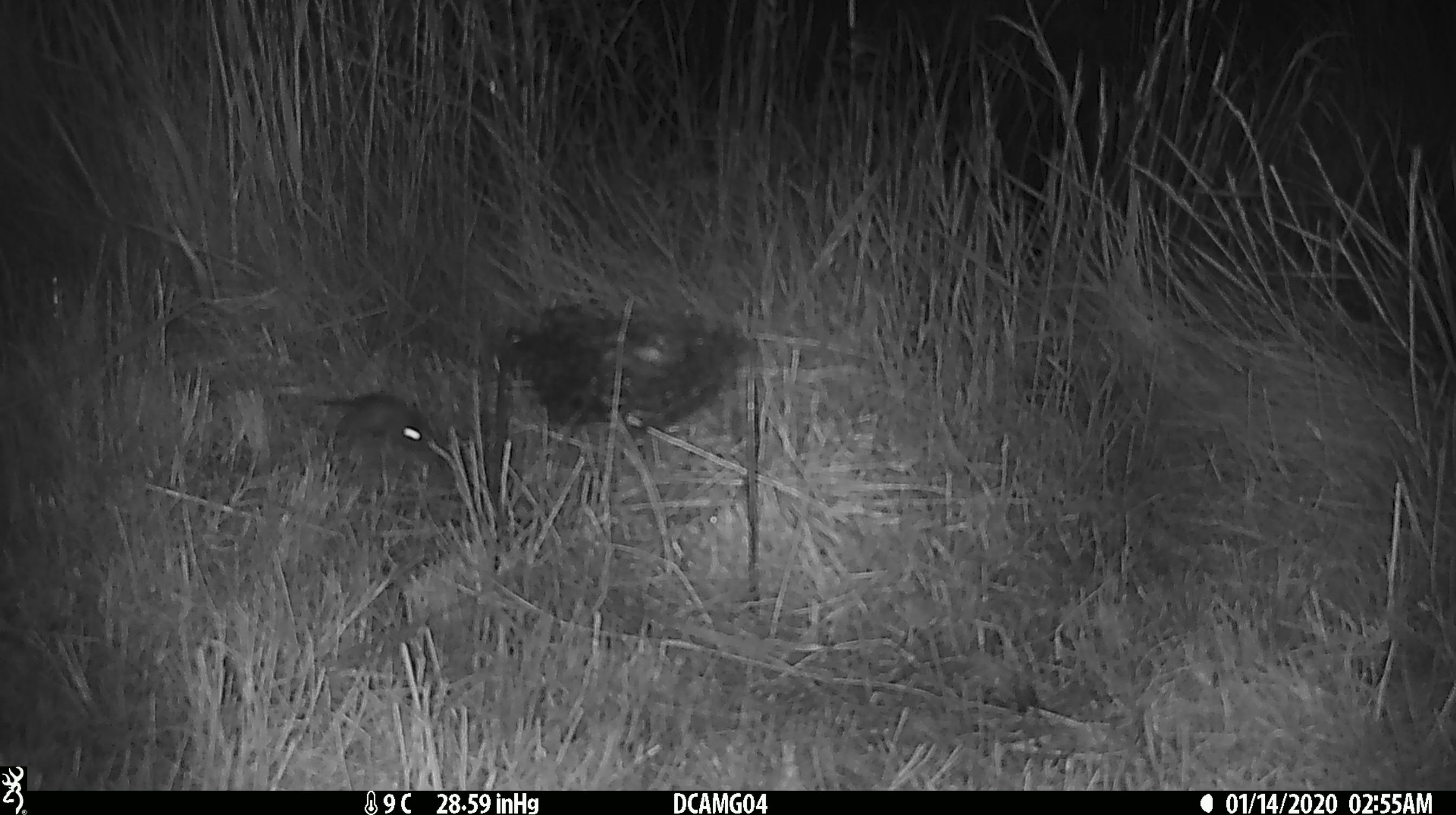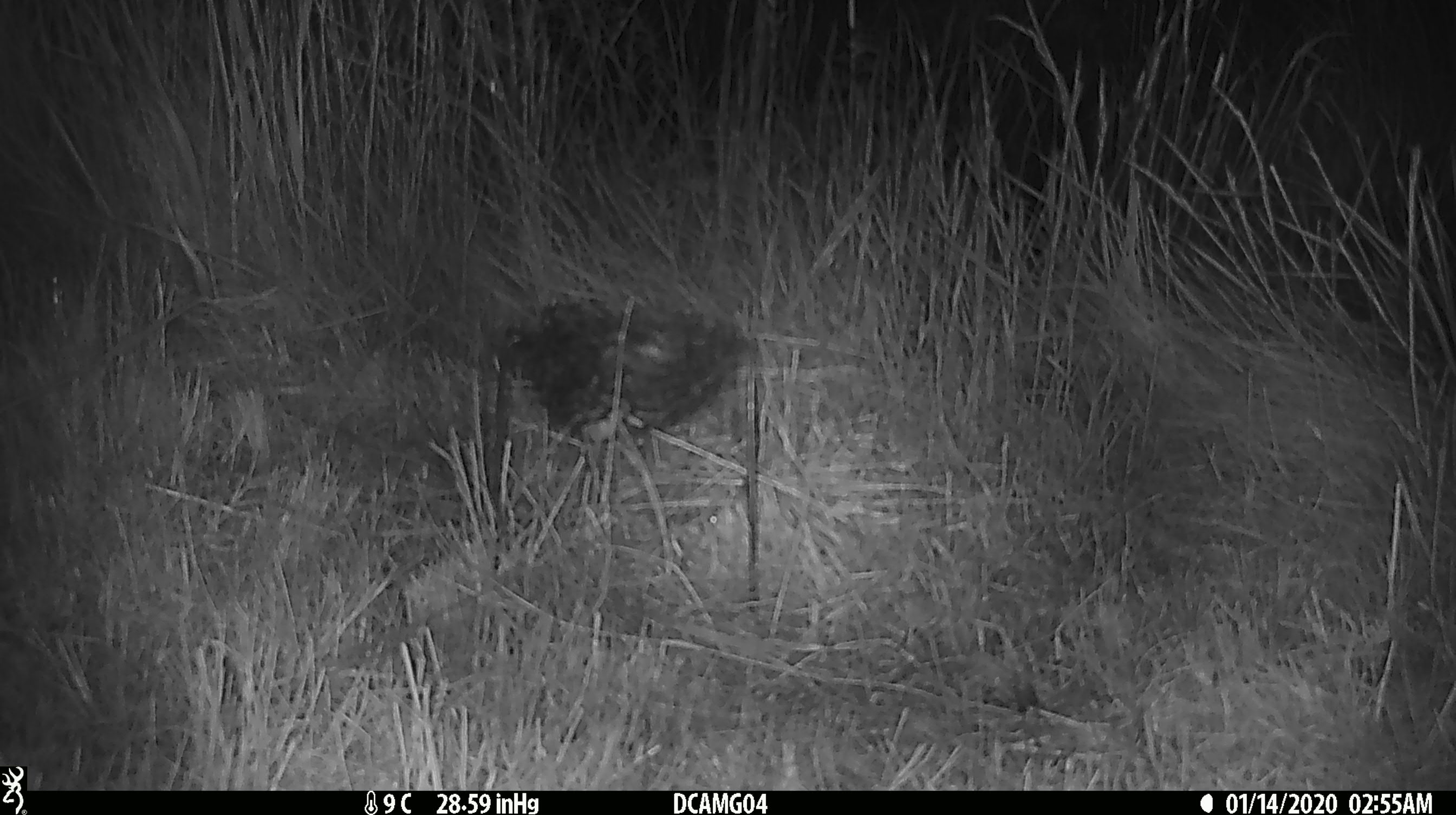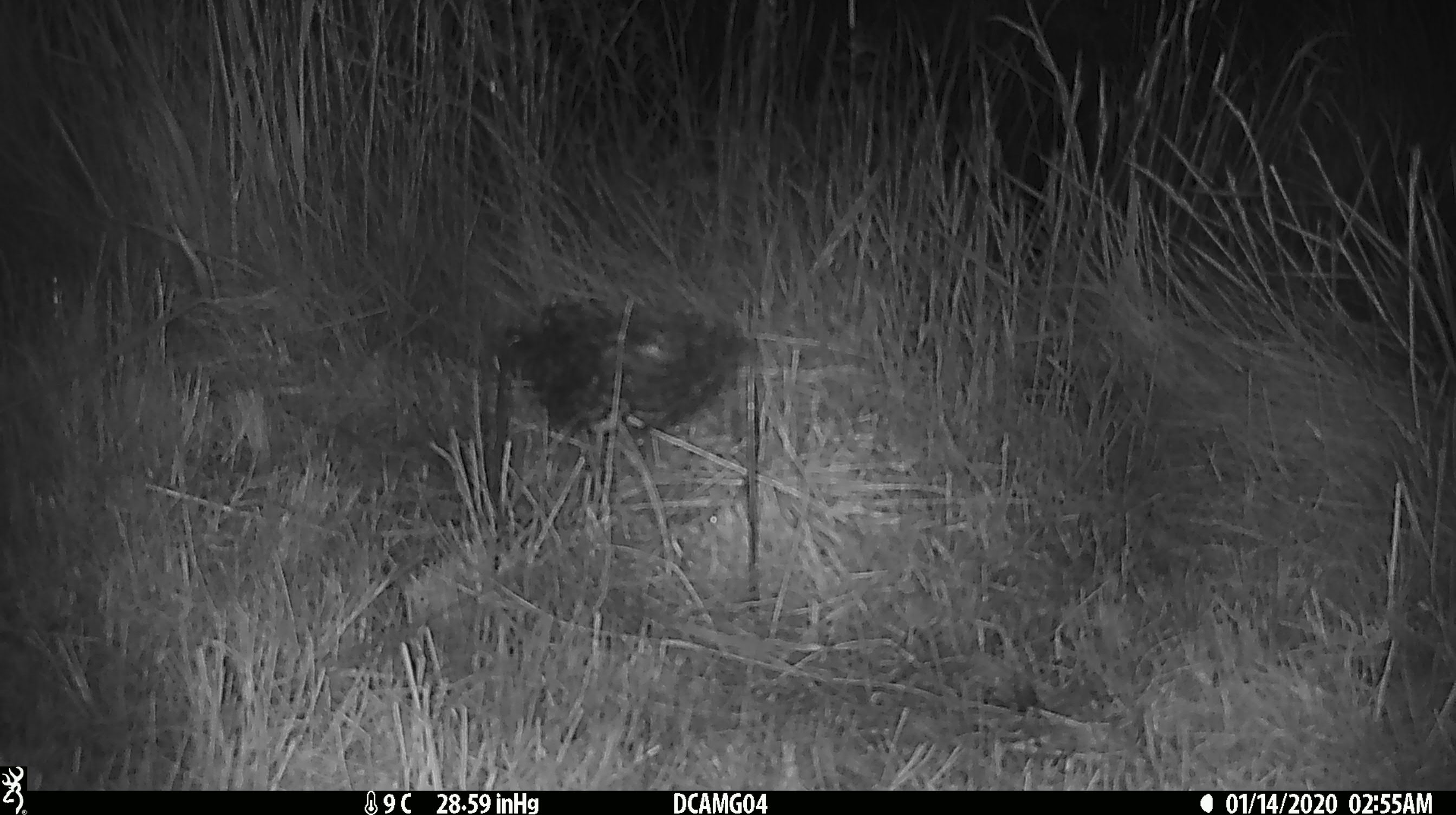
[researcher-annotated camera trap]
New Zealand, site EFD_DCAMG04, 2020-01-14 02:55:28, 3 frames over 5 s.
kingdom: Animalia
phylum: Chordata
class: Mammalia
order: Rodentia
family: Muridae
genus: Mus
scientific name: Mus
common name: mouse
Mouse (Mus).